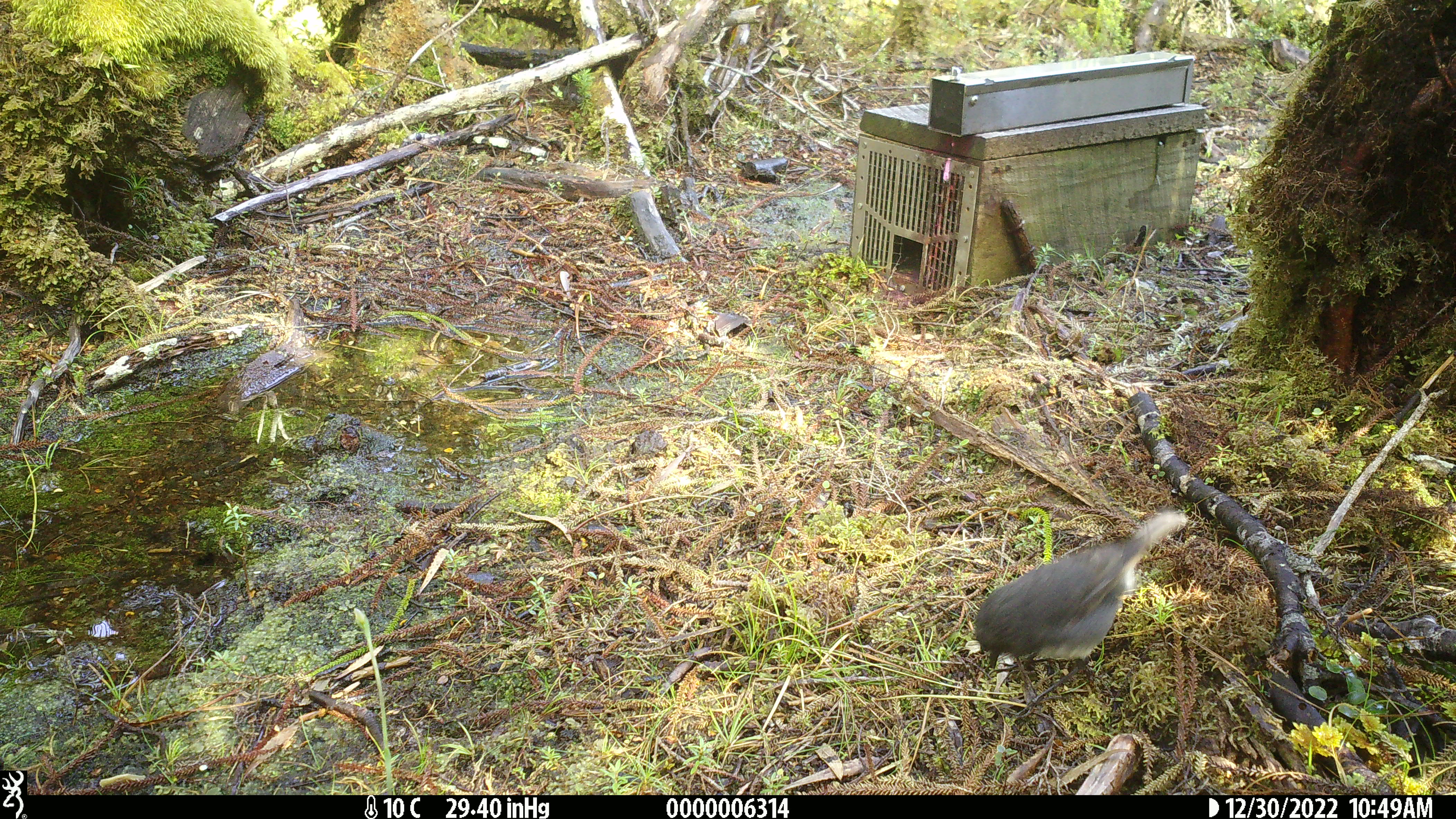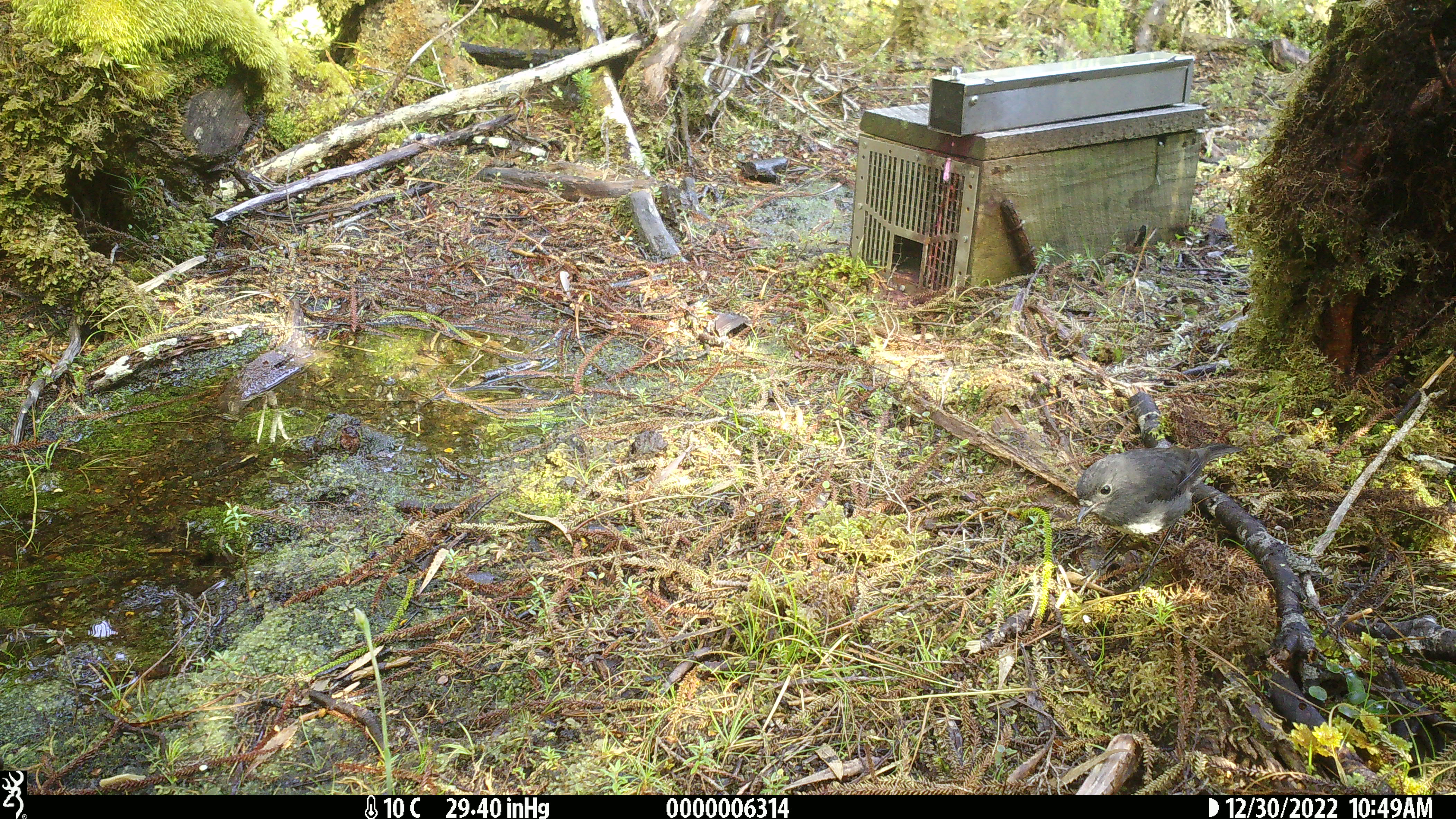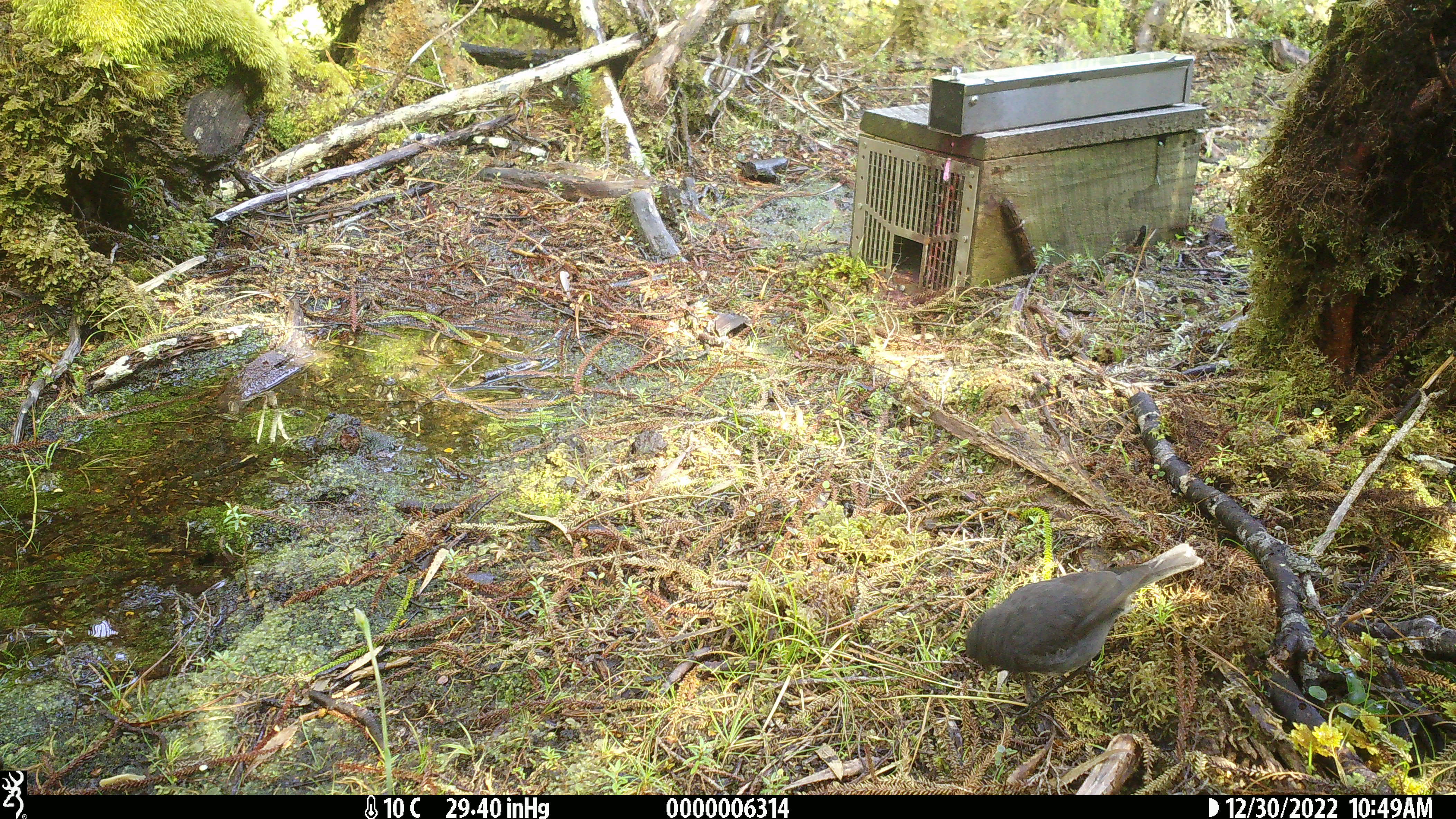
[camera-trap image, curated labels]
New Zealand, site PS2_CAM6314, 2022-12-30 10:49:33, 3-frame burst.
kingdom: Animalia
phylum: Chordata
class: Aves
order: Passeriformes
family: Petroicidae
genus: Petroica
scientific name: Petroica australis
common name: new zealand robin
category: robin